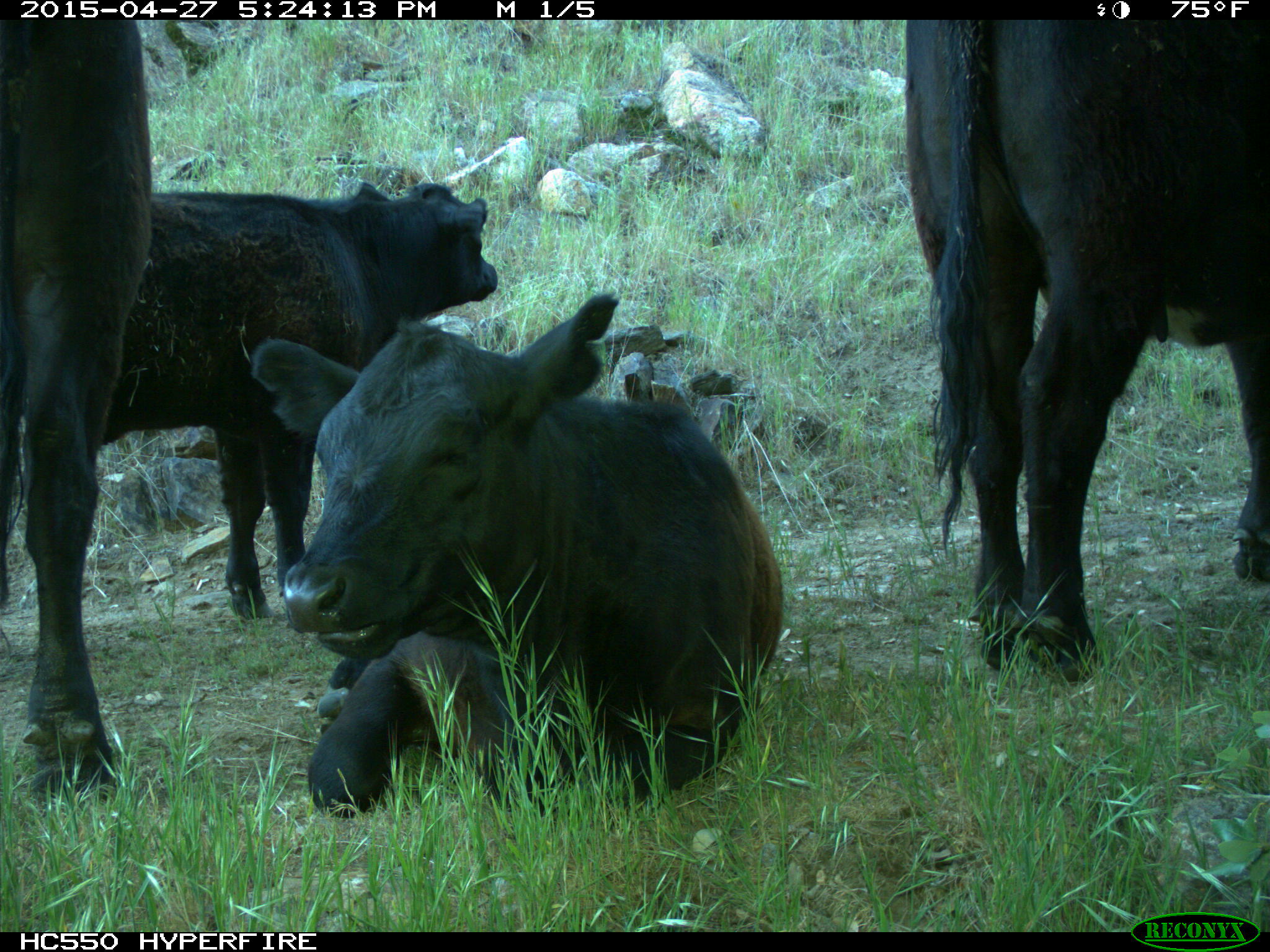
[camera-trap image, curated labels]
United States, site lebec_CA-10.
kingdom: Animalia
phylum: Chordata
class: Mammalia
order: Artiodactyla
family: Bovidae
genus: Bos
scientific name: Bos taurus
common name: domestic cow